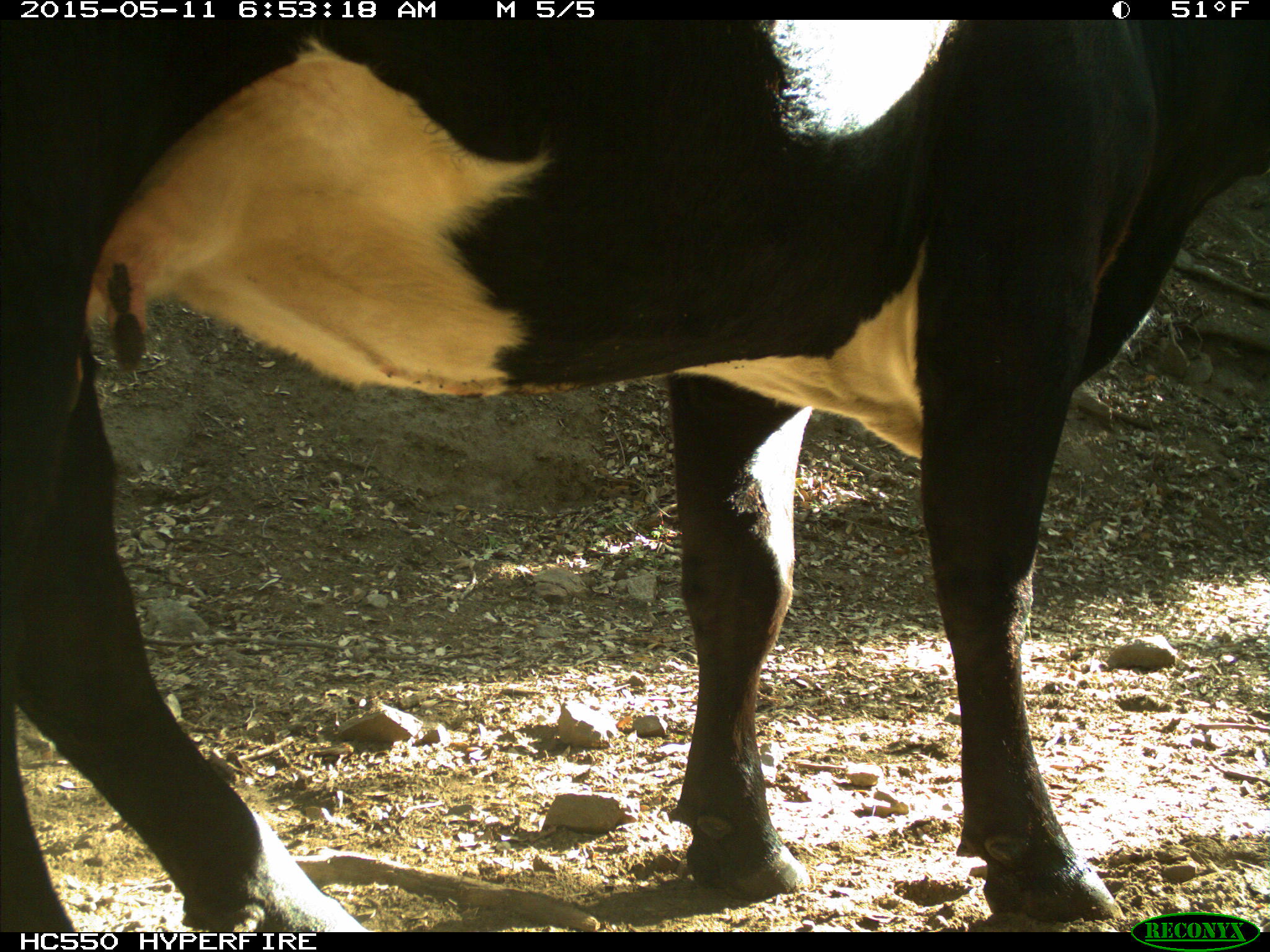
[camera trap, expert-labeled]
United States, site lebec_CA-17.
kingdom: Animalia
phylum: Chordata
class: Mammalia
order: Artiodactyla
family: Bovidae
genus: Bos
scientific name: Bos taurus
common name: domestic cow